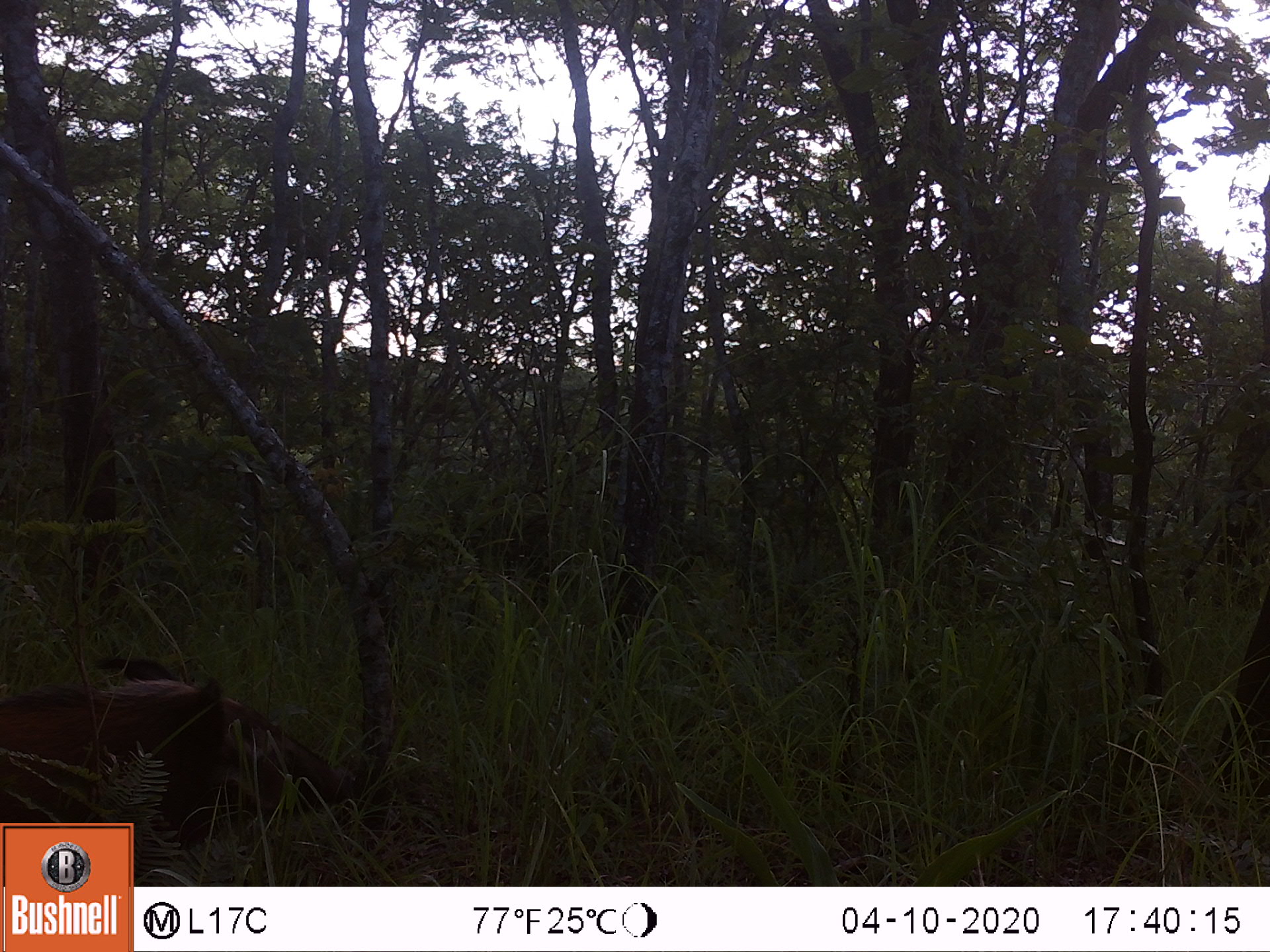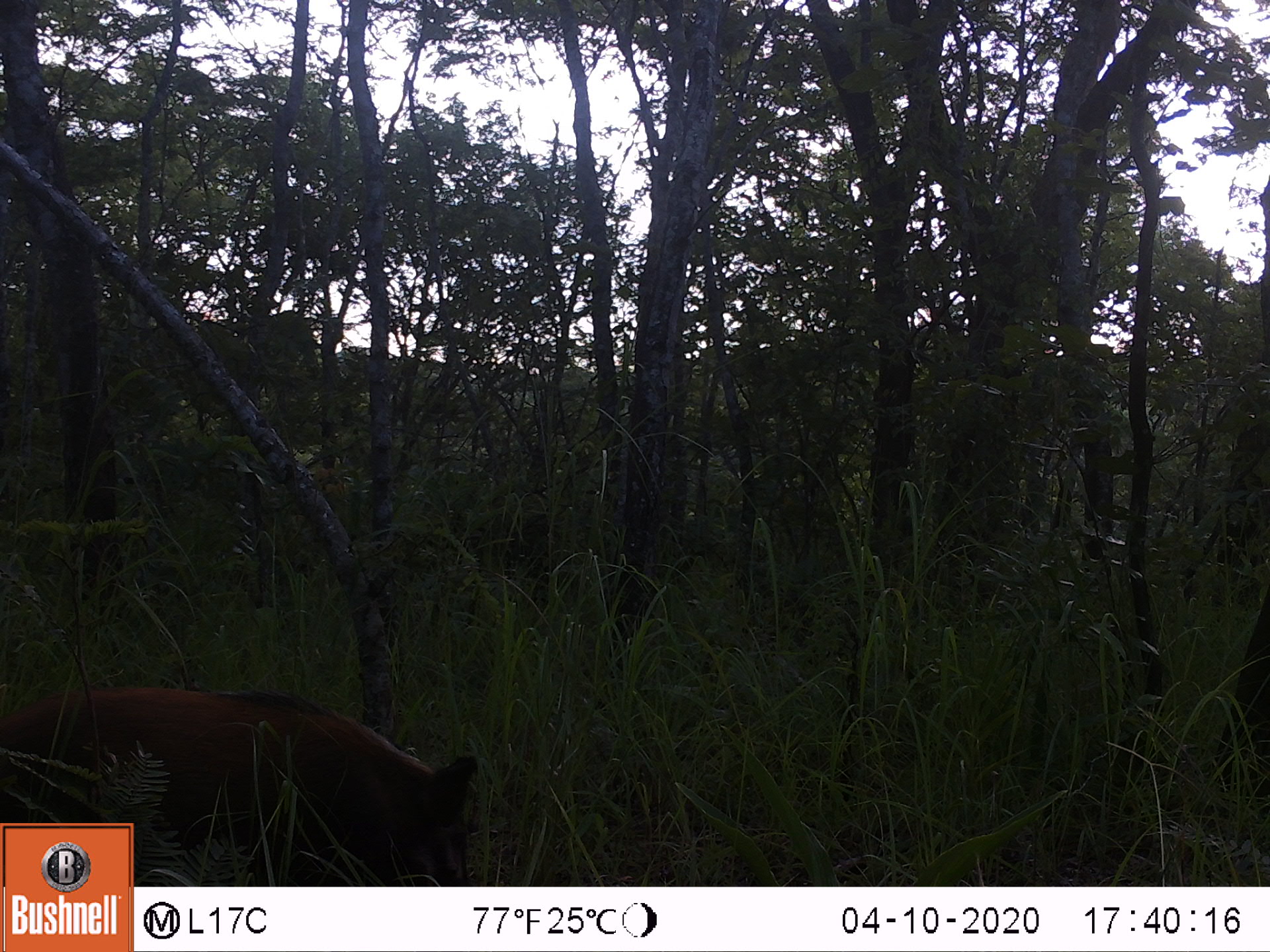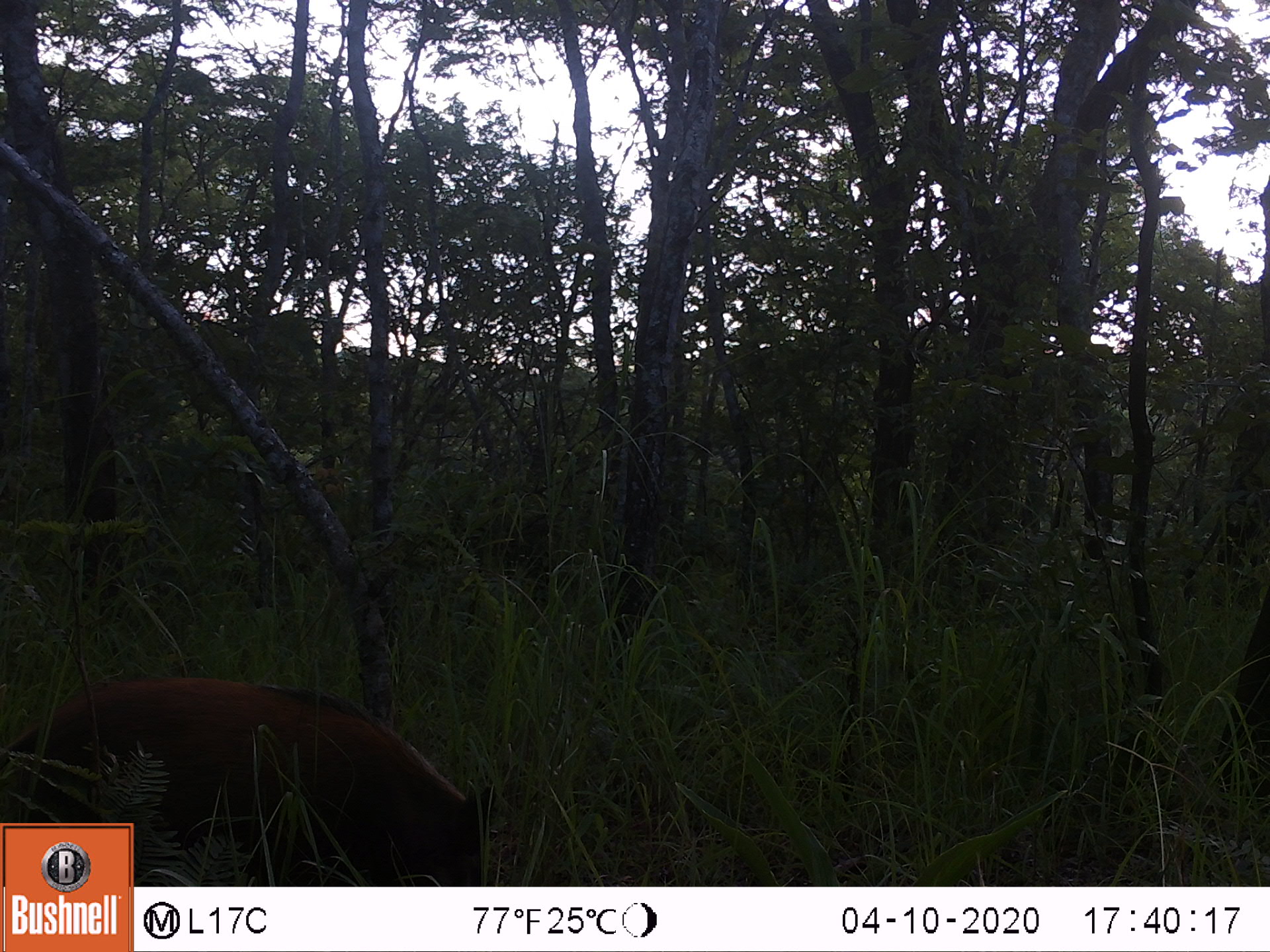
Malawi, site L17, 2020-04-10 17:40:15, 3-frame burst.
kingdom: Animalia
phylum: Chordata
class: Mammalia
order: Artiodactyla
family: Suidae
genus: Potamochoerus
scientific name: Potamochoerus larvatus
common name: bushpig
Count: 1.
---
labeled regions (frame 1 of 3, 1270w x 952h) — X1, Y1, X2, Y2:
bushpig: 5, 645, 365, 817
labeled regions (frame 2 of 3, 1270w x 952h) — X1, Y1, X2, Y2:
bushpig: 5, 682, 480, 817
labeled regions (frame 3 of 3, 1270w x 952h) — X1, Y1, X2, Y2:
bushpig: 139, 668, 499, 882